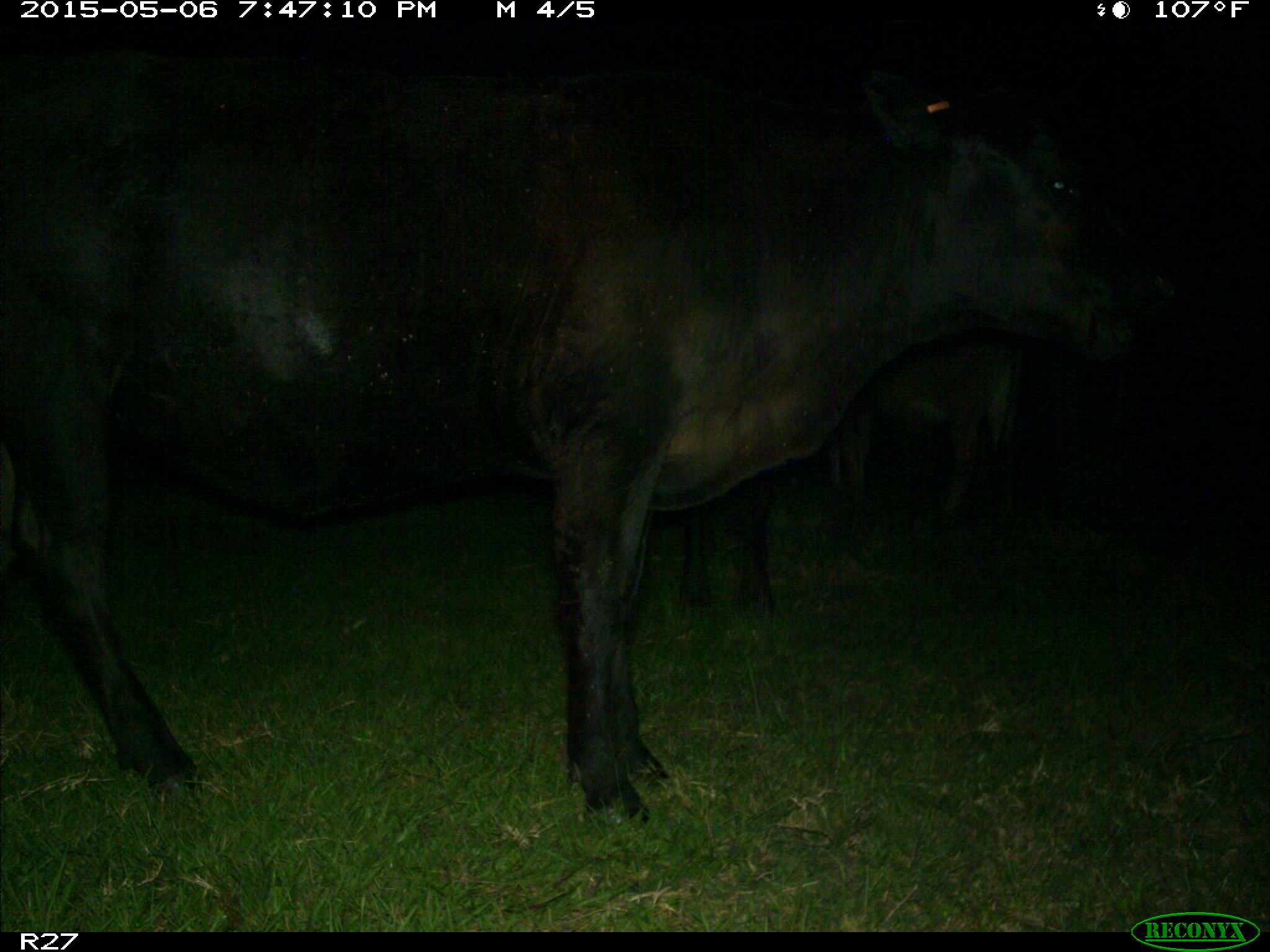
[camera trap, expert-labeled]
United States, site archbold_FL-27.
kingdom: Animalia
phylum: Chordata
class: Mammalia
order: Artiodactyla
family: Bovidae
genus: Bos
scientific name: Bos taurus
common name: domestic cow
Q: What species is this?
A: Bos taurus (domestic cow).